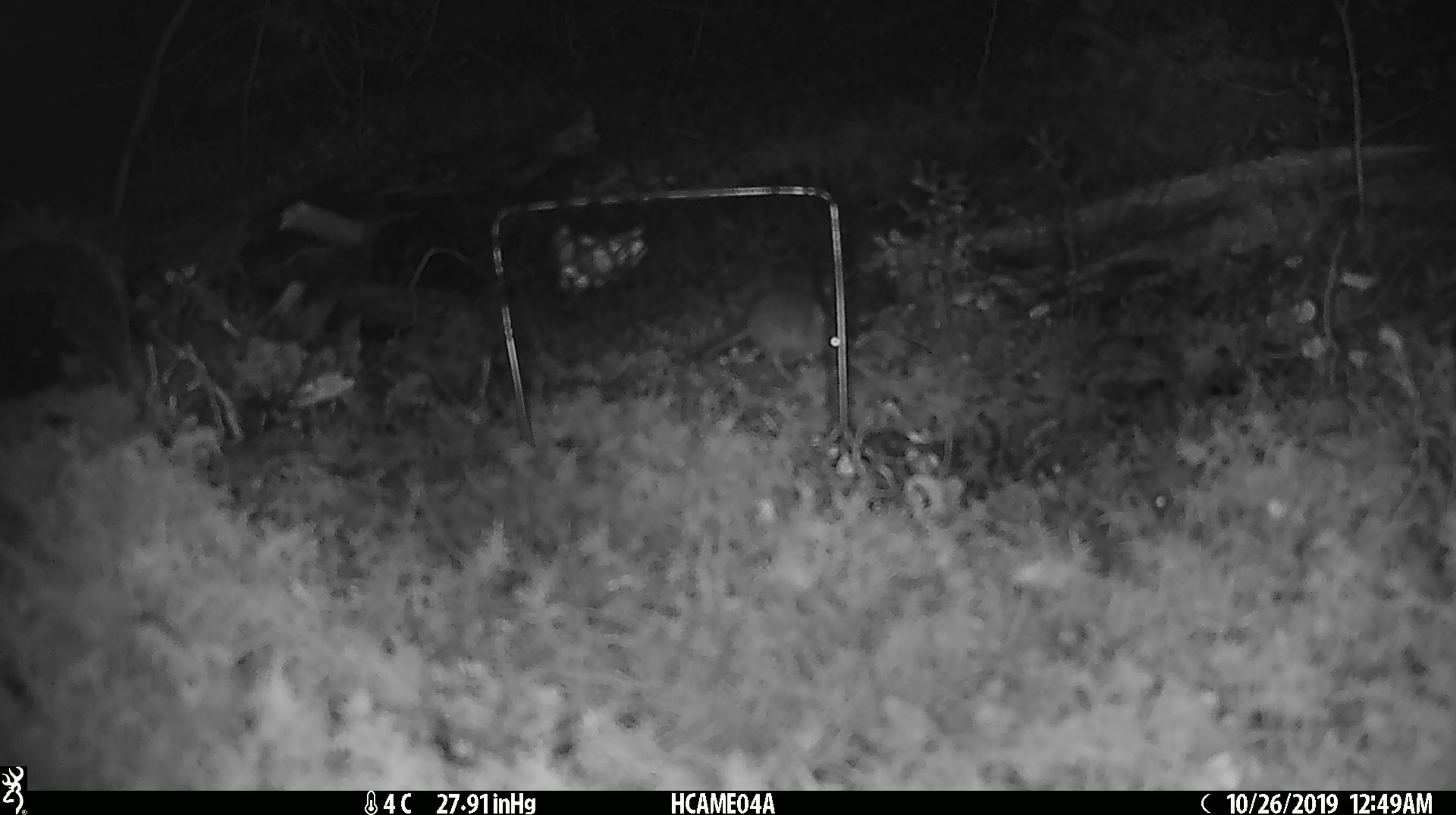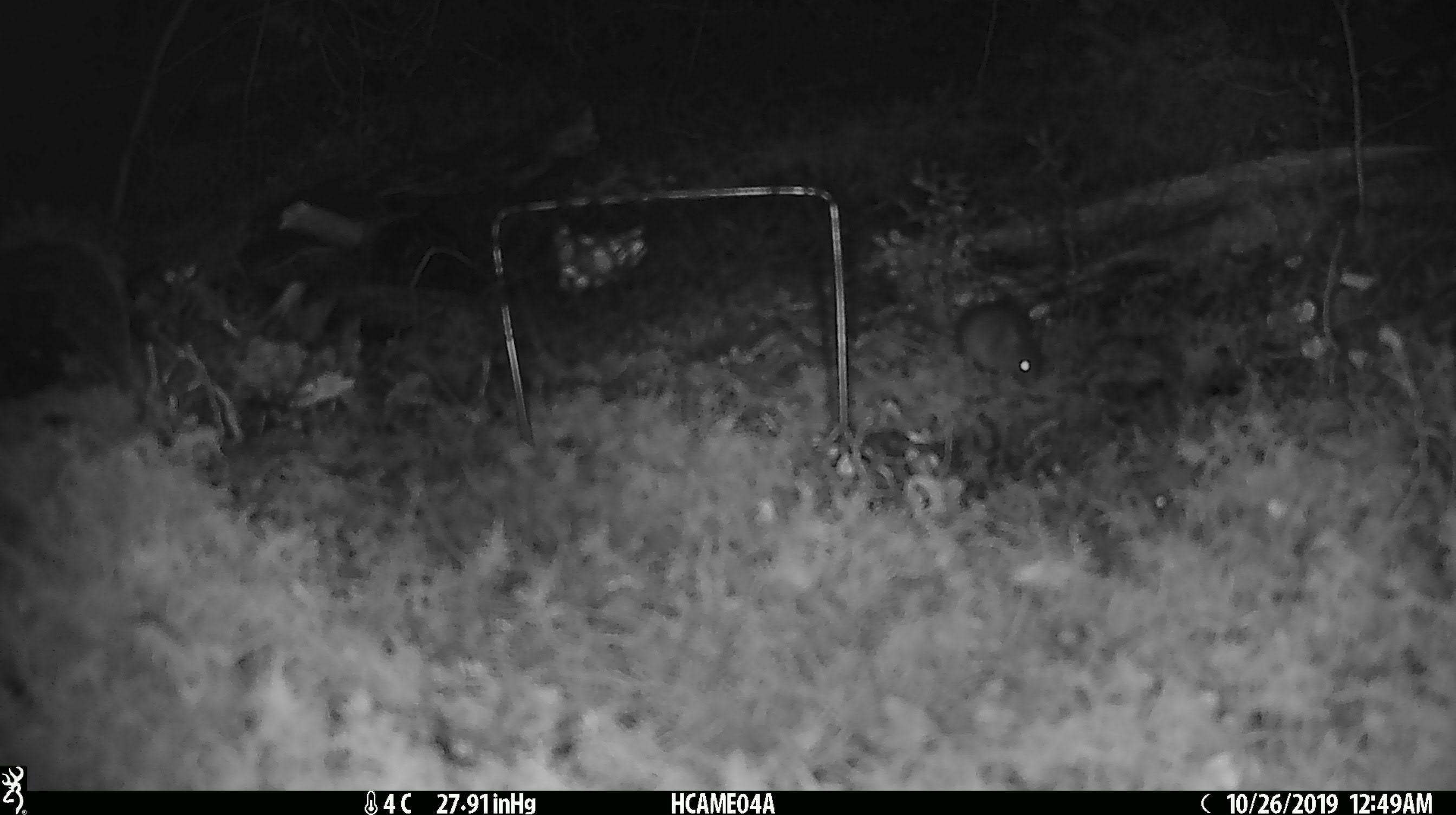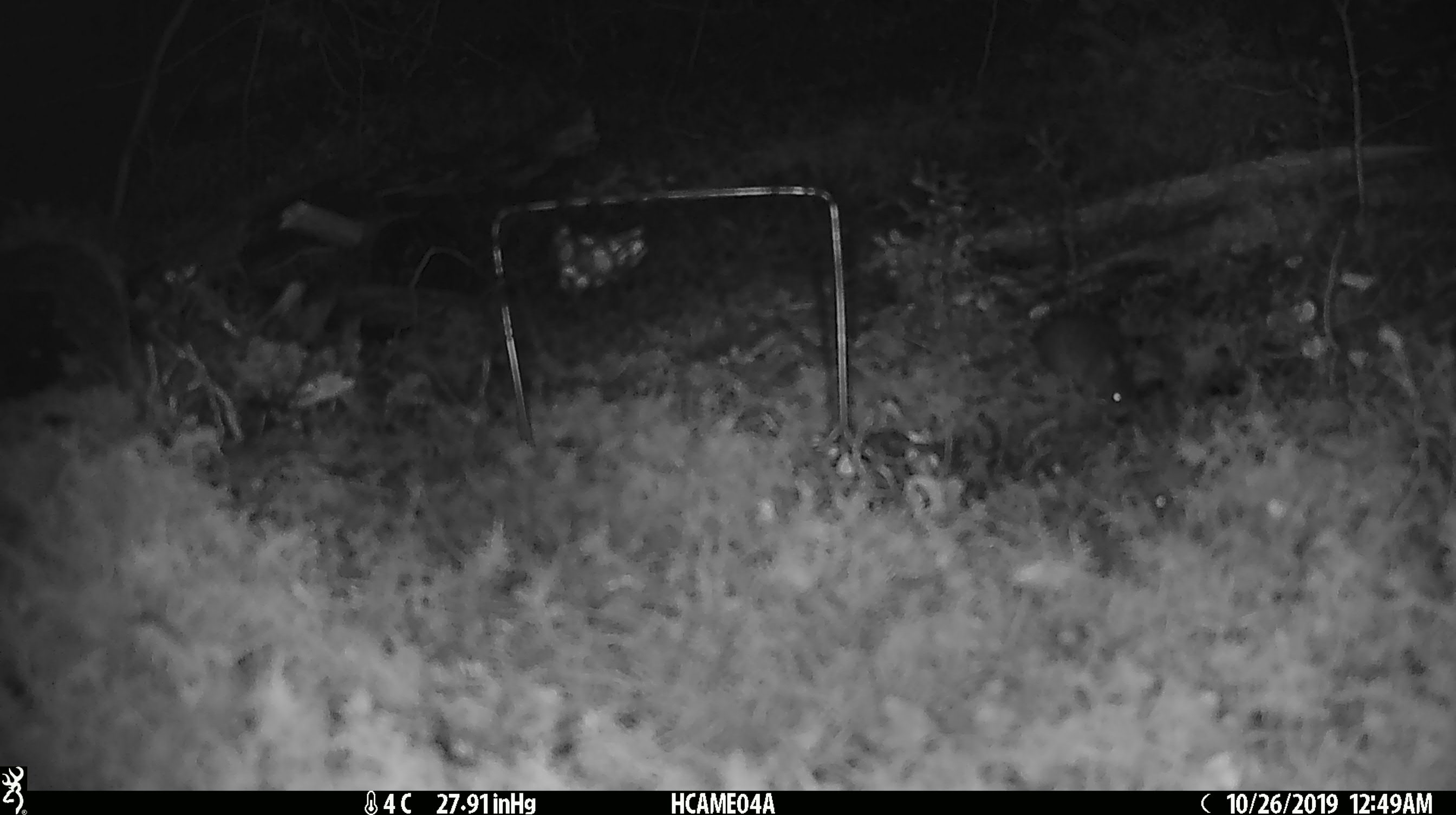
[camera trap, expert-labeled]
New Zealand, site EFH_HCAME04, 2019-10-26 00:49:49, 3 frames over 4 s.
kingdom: Animalia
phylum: Chordata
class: Mammalia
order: Rodentia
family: Muridae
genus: Mus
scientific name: Mus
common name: mouse